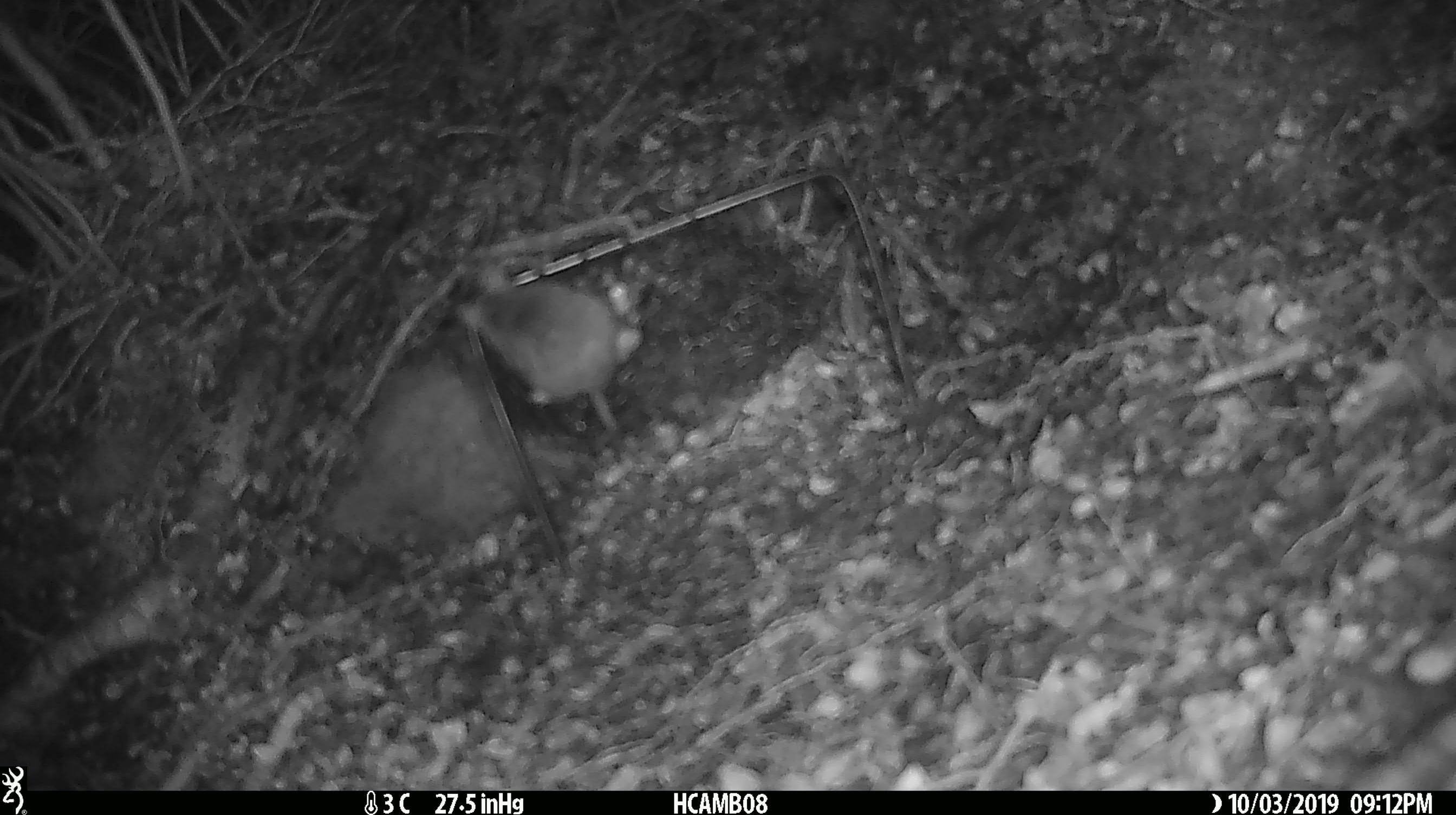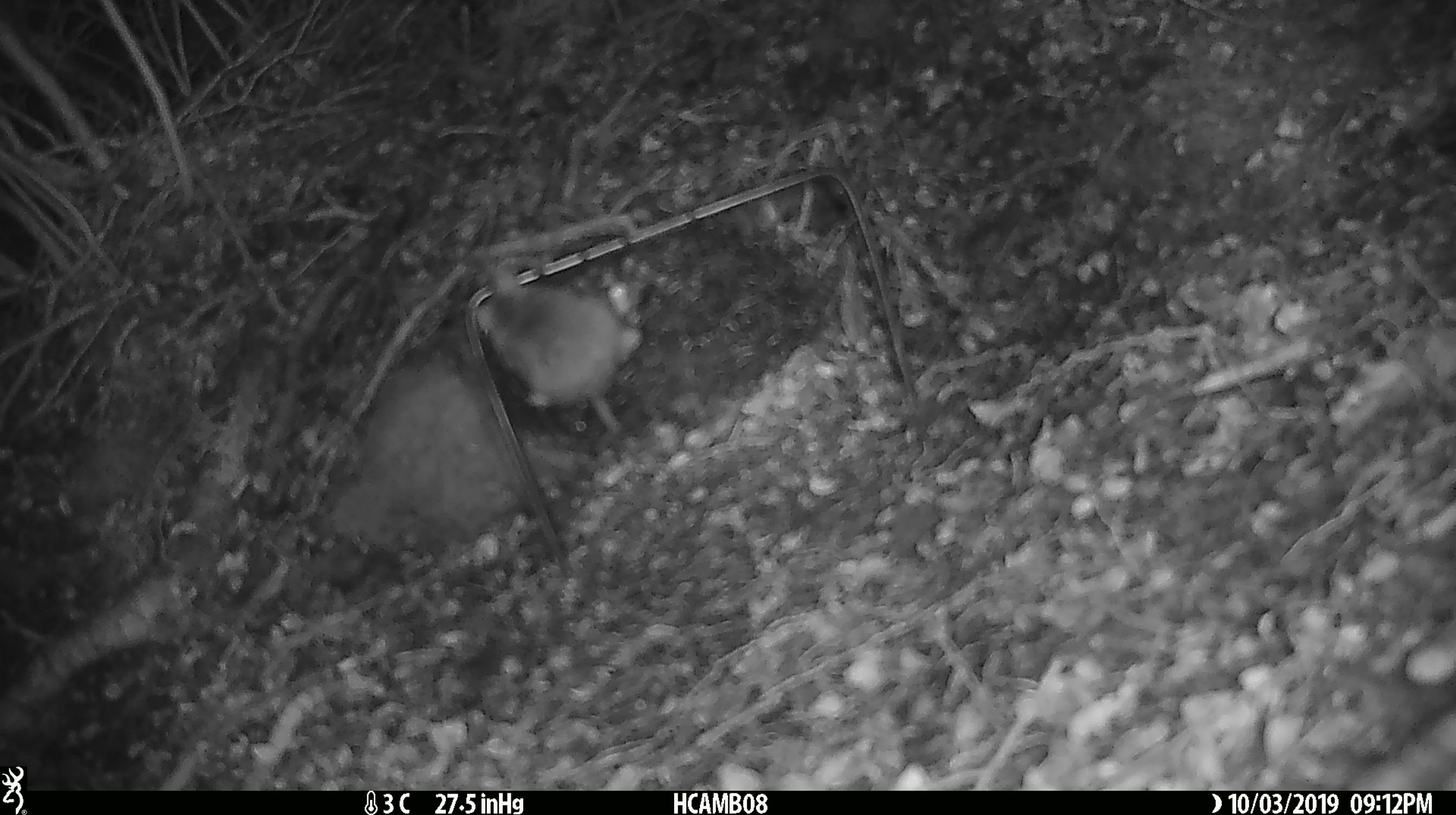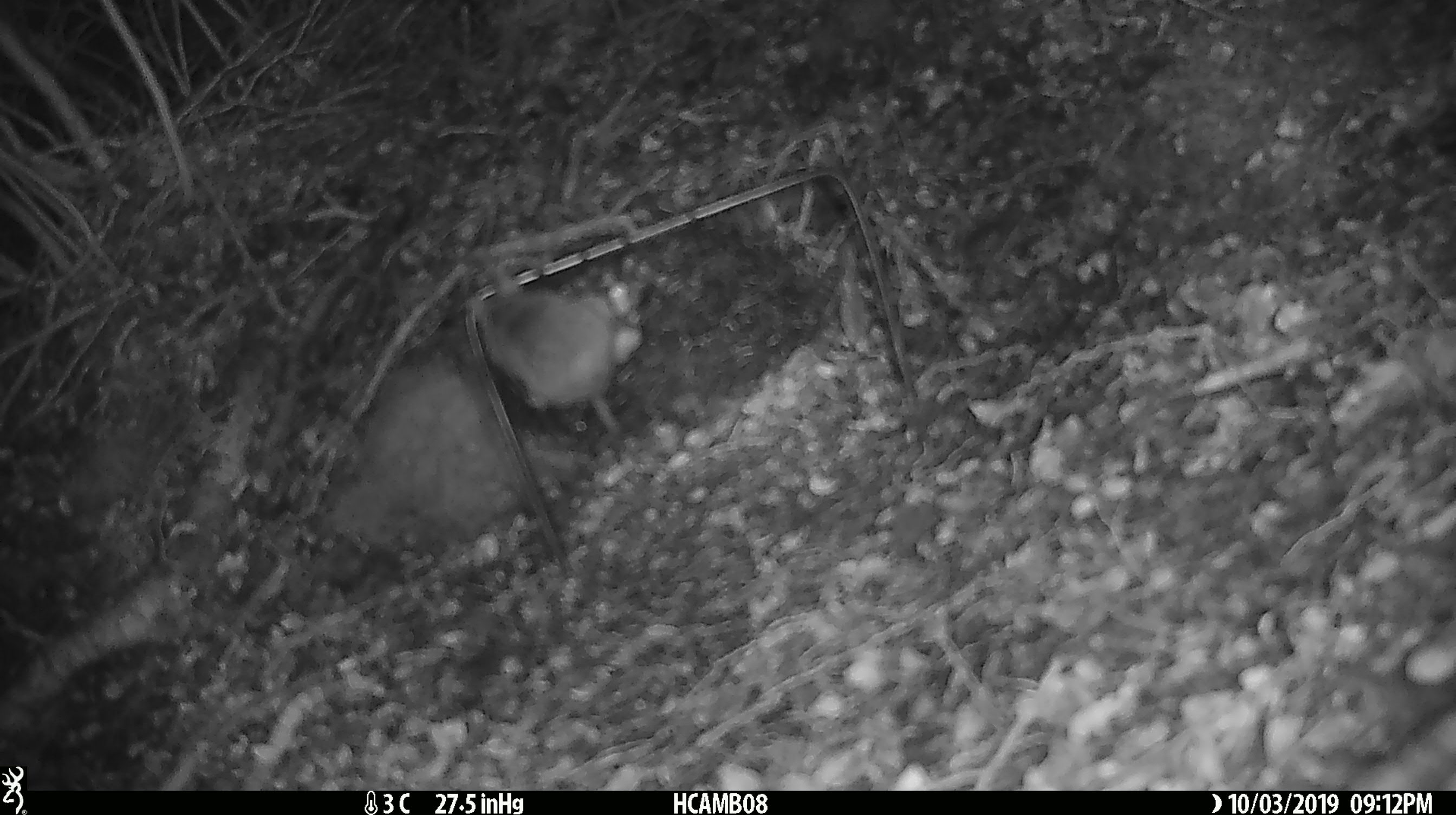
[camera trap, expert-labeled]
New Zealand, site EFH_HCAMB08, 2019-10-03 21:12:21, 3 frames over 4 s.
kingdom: Animalia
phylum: Chordata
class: Mammalia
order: Rodentia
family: Muridae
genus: Mus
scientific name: Mus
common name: mouse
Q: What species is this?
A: Mouse (Mus).